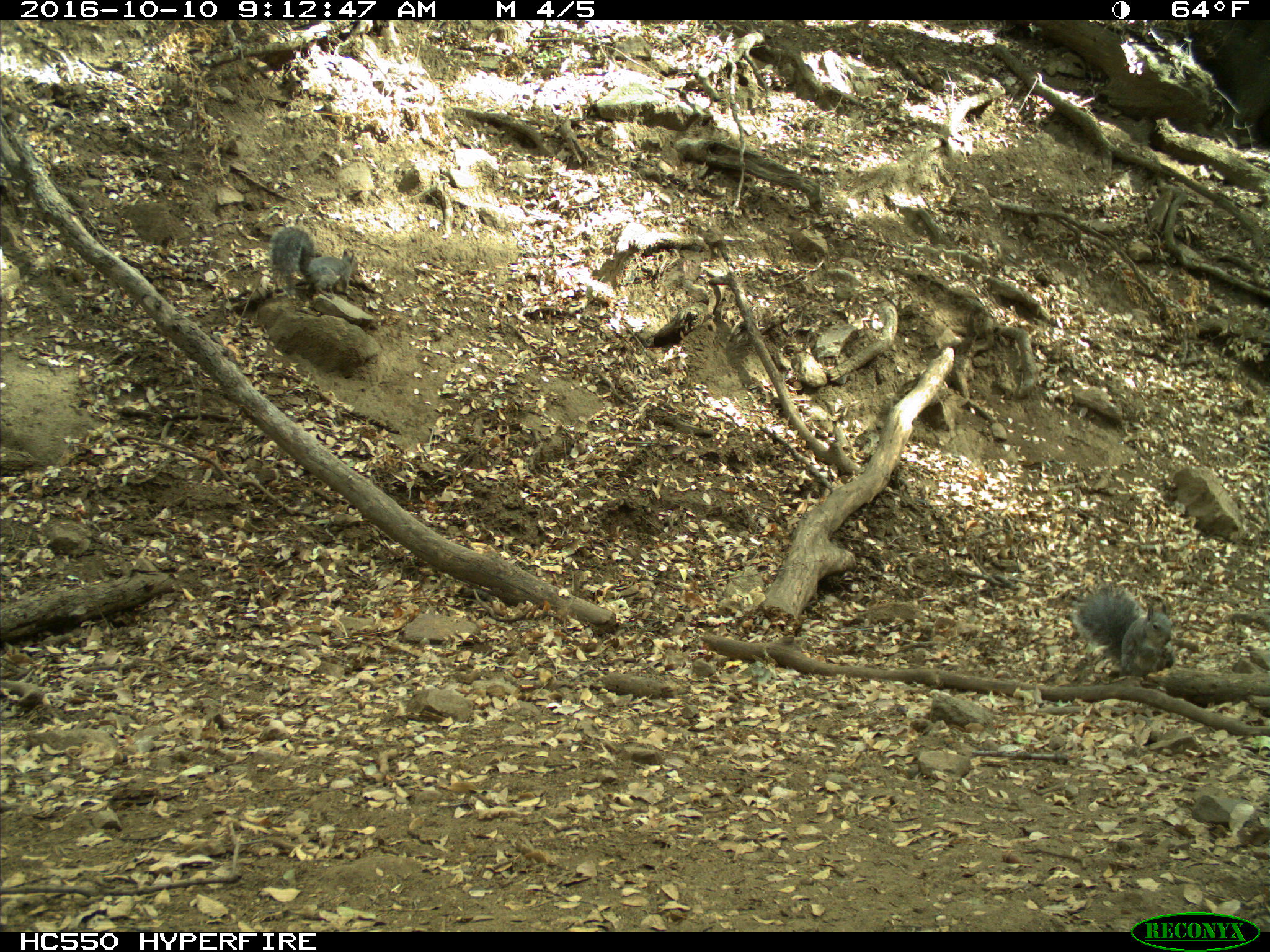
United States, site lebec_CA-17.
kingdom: Animalia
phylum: Chordata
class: Mammalia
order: Rodentia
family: Sciuridae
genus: Sciurus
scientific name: Sciurus carolinensis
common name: eastern gray squirrel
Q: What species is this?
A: Sciurus carolinensis (eastern gray squirrel).